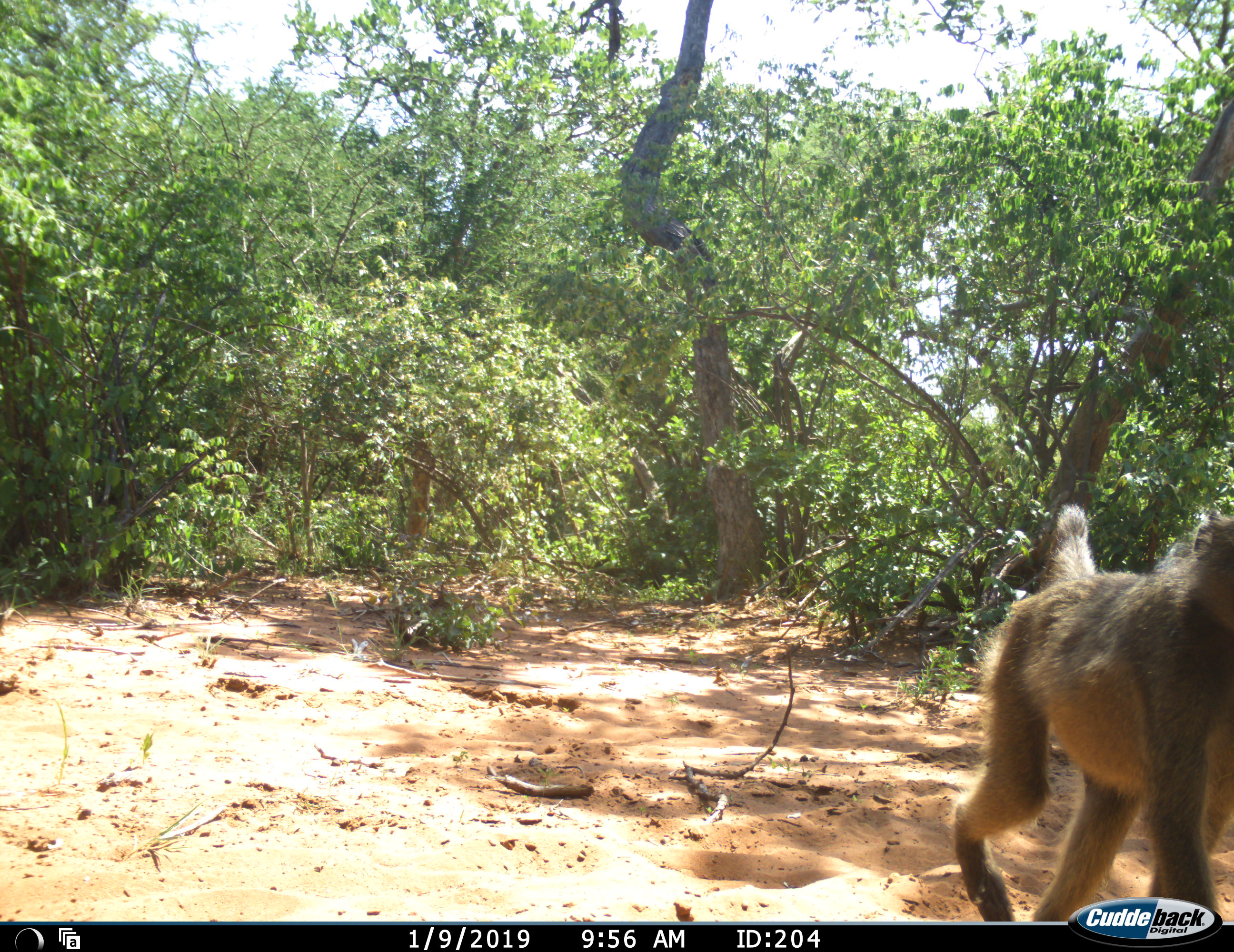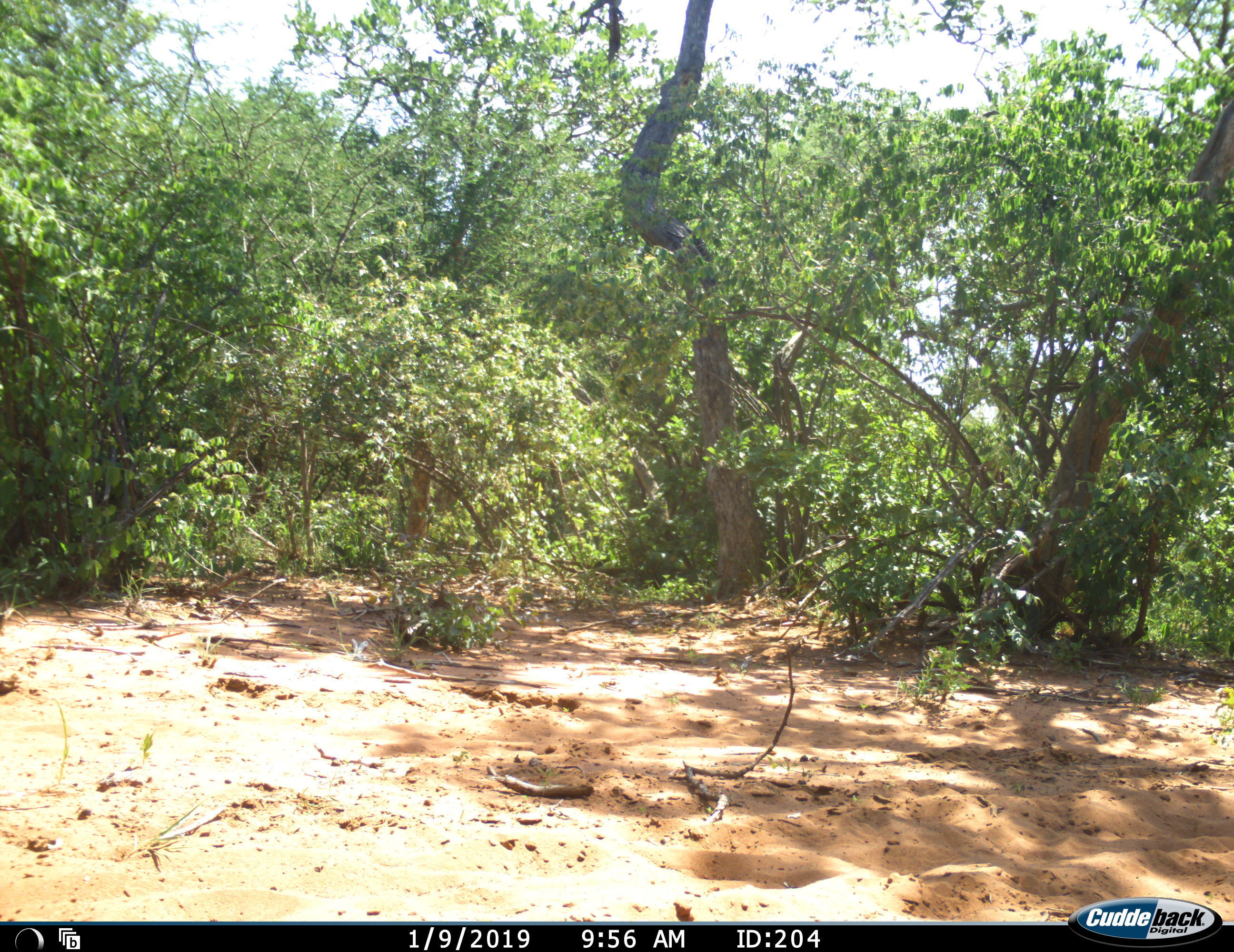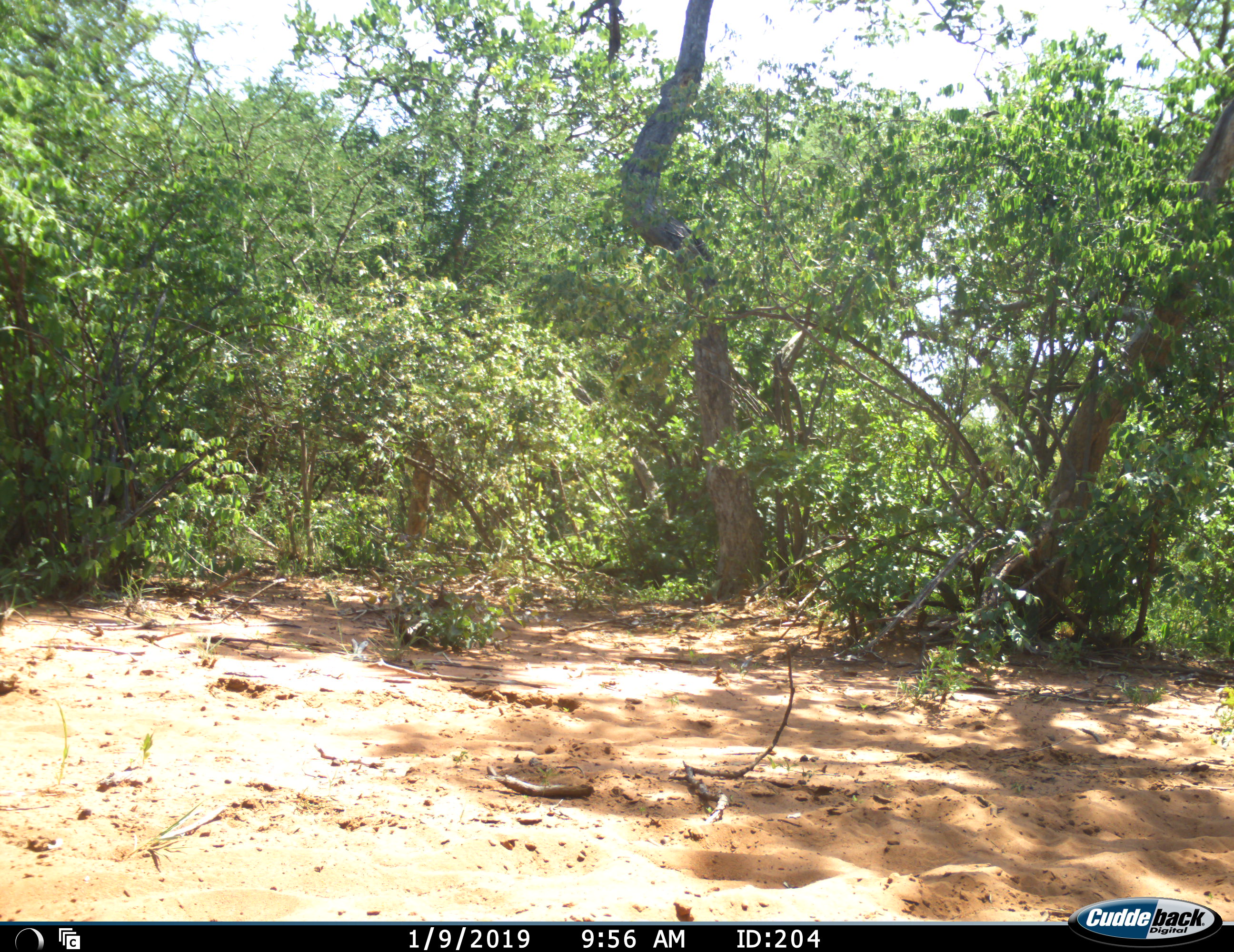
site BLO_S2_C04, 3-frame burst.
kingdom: Animalia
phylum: Chordata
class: Mammalia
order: Primates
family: Cercopithecidae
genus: Papio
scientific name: Papio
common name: baboon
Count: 1.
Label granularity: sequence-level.